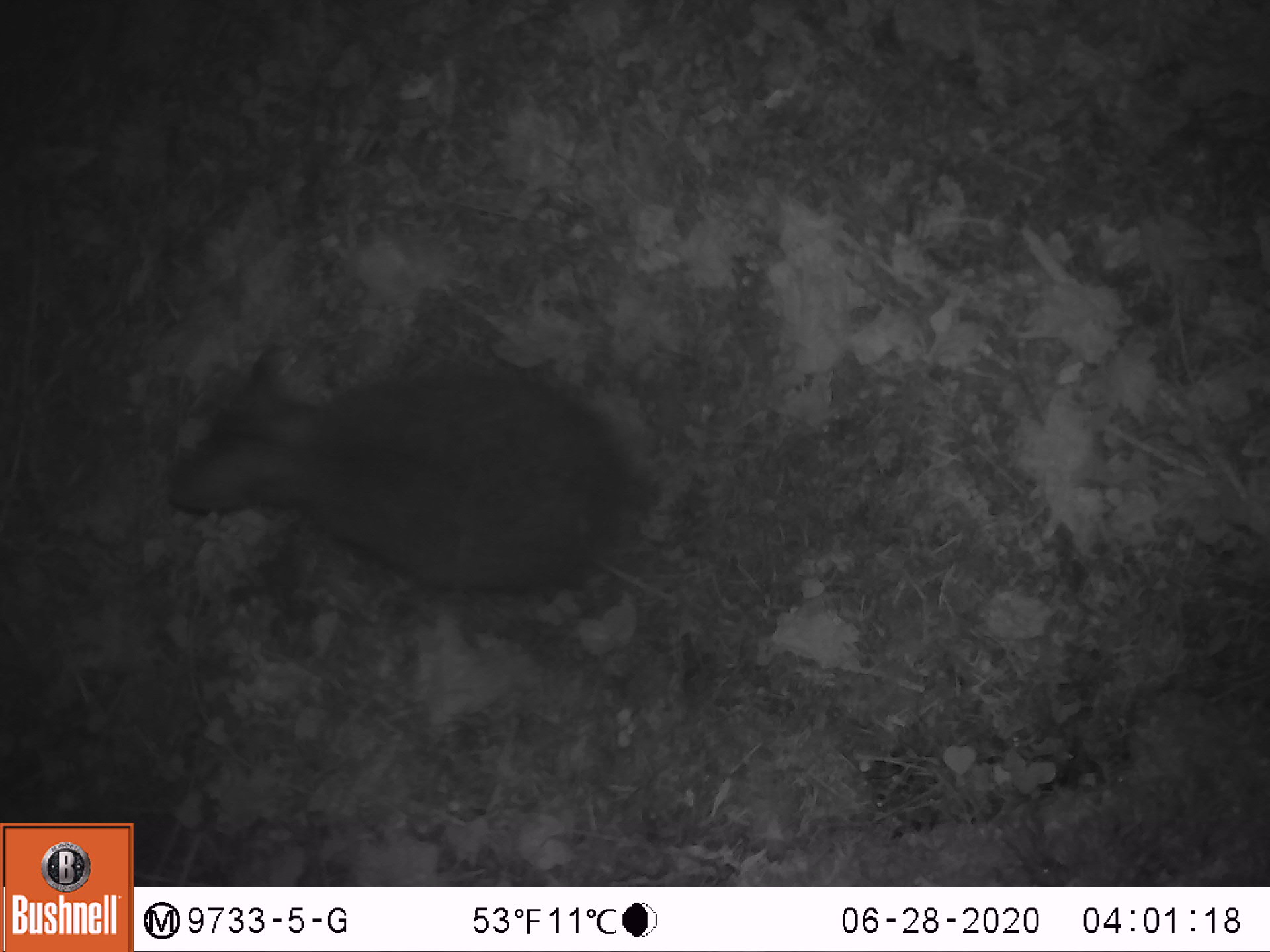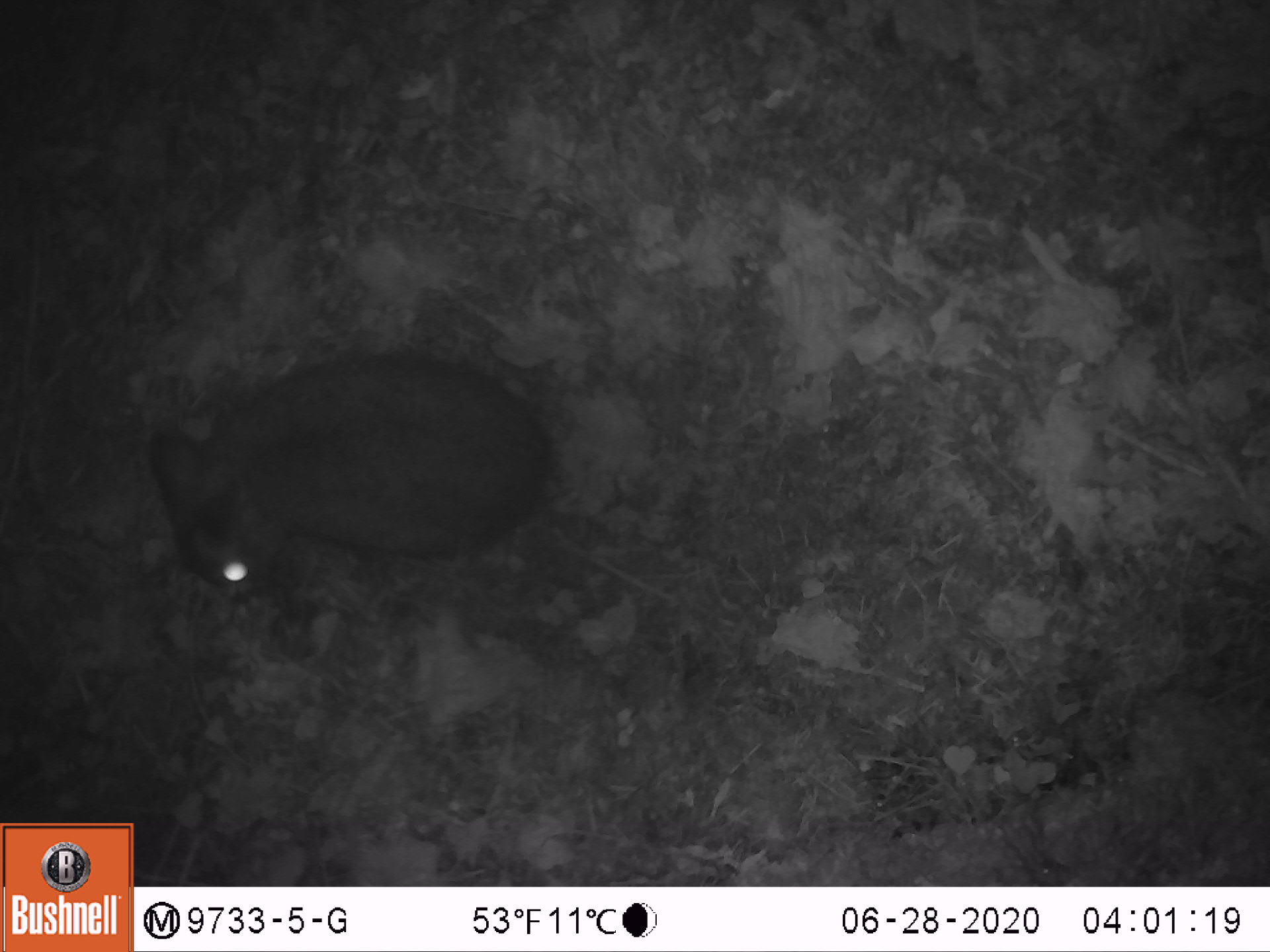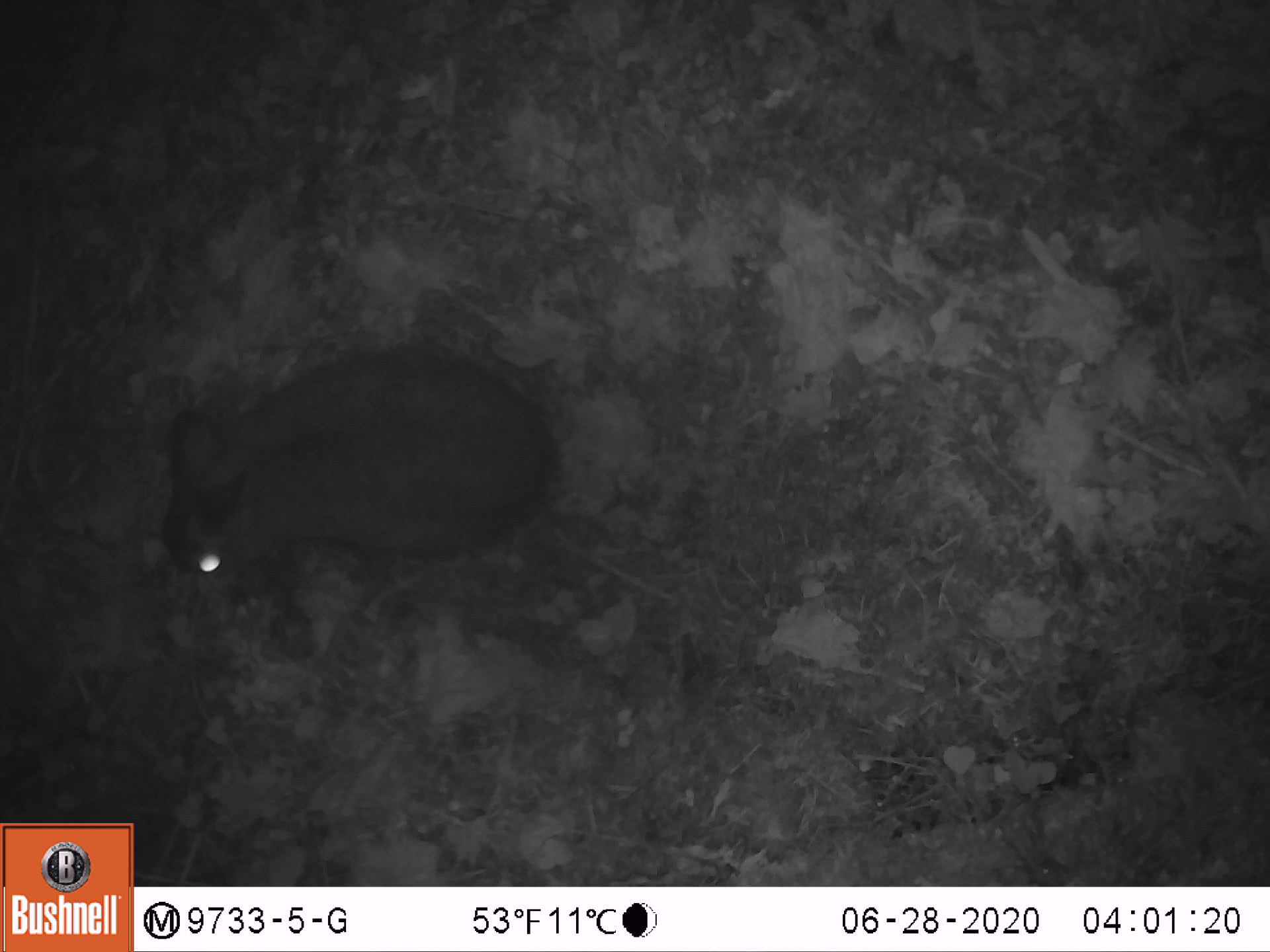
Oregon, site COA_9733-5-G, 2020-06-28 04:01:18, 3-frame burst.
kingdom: Animalia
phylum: Chordata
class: Mammalia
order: Lagomorpha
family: Leporidae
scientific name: Leporidae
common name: hares and rabbits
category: leporidae family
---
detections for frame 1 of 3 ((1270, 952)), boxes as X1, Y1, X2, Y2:
leporidae family: 168, 335, 629, 586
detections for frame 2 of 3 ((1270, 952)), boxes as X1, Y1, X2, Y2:
leporidae family: 145, 353, 558, 626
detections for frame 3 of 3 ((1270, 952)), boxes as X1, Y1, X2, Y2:
leporidae family: 149, 342, 562, 596